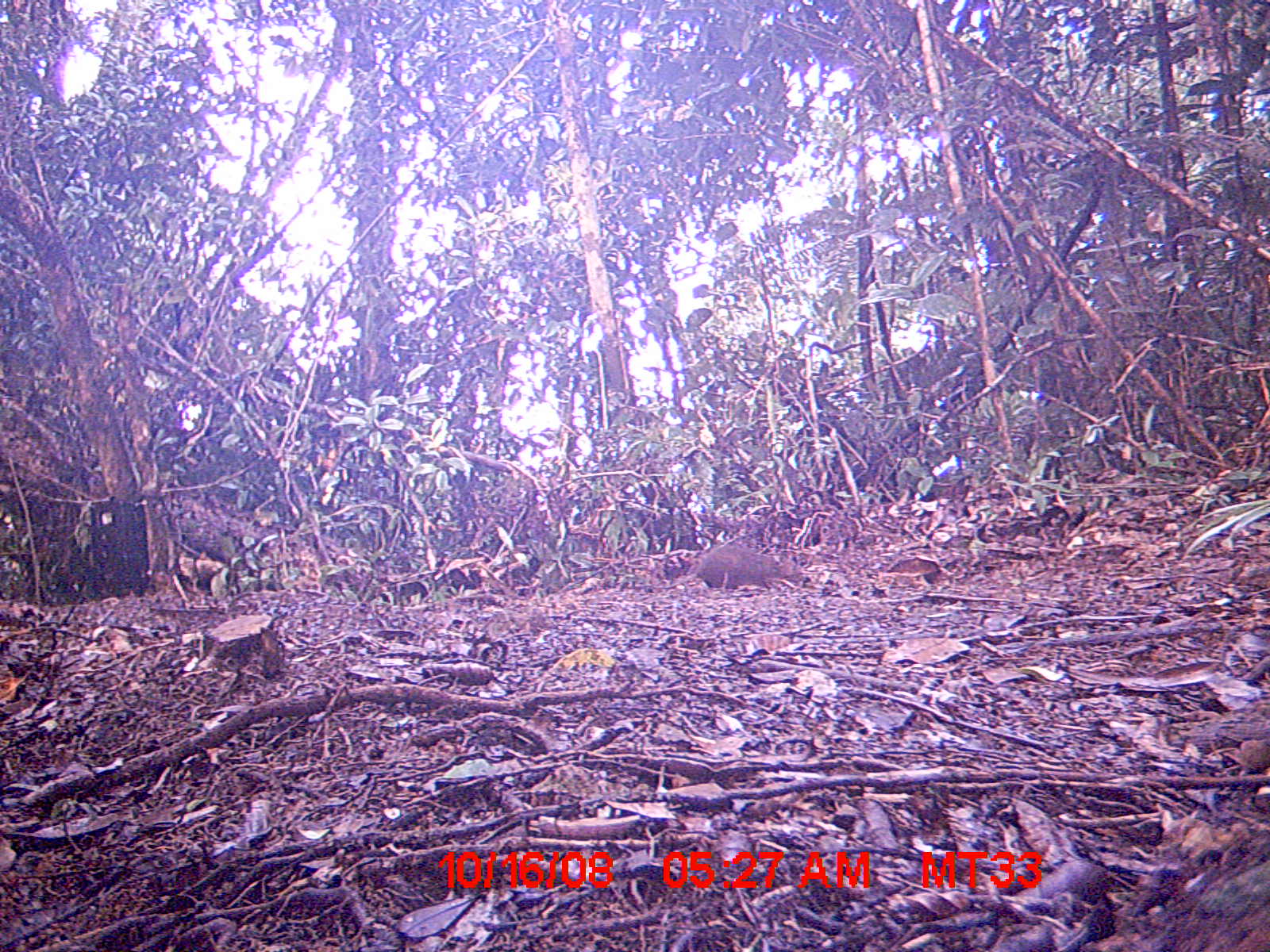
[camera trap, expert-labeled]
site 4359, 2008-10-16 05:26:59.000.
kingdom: Animalia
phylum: Chordata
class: Mammalia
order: Rodentia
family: Nesomyidae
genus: Nesomys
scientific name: Nesomys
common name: nesomys rodents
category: nesomys sp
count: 1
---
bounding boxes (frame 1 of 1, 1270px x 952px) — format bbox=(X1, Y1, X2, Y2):
nesomys sp: bbox=(638, 544, 805, 594)